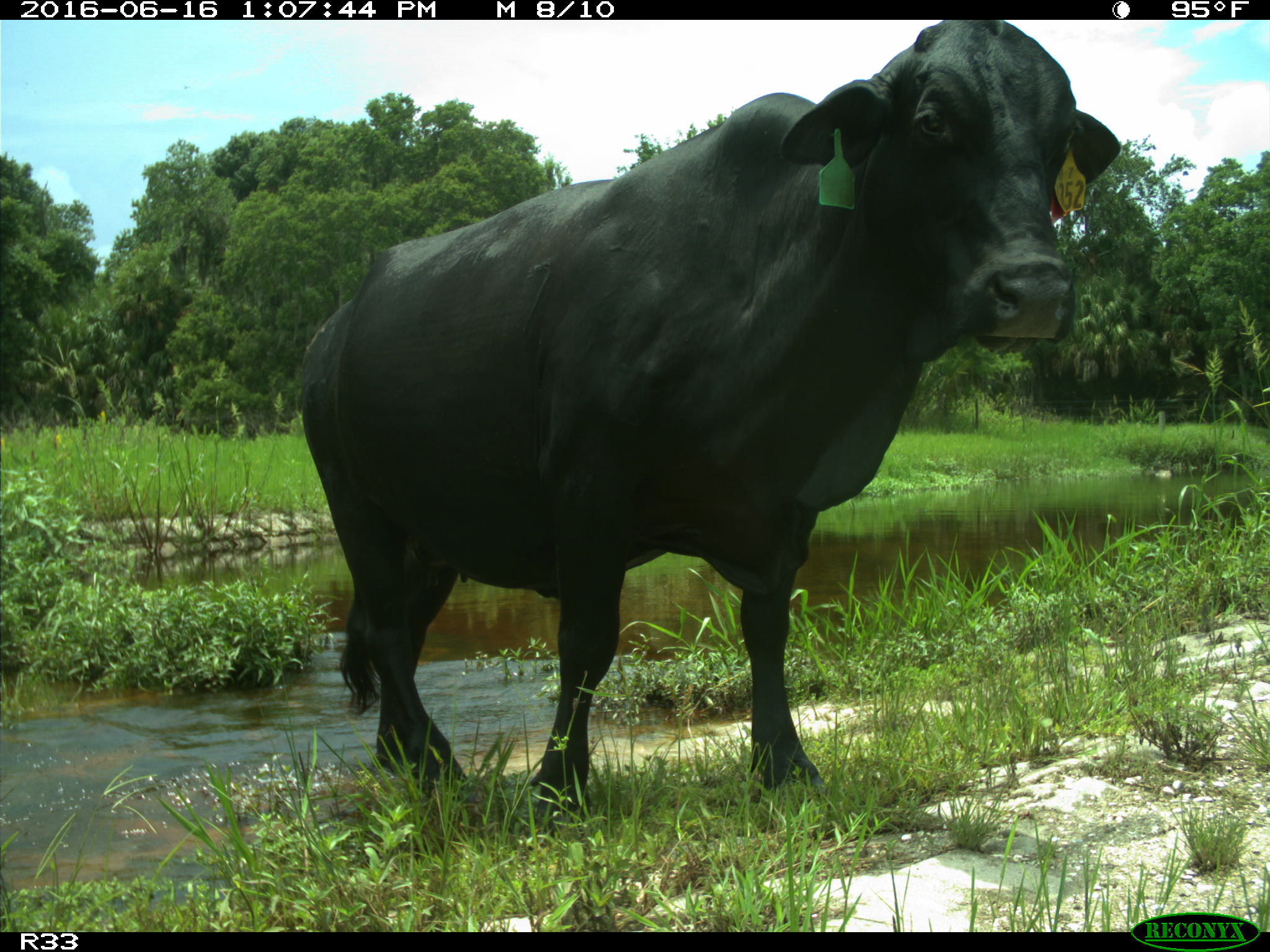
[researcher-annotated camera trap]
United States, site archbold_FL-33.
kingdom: Animalia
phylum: Chordata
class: Mammalia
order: Artiodactyla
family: Bovidae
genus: Bos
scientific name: Bos taurus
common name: domestic cow